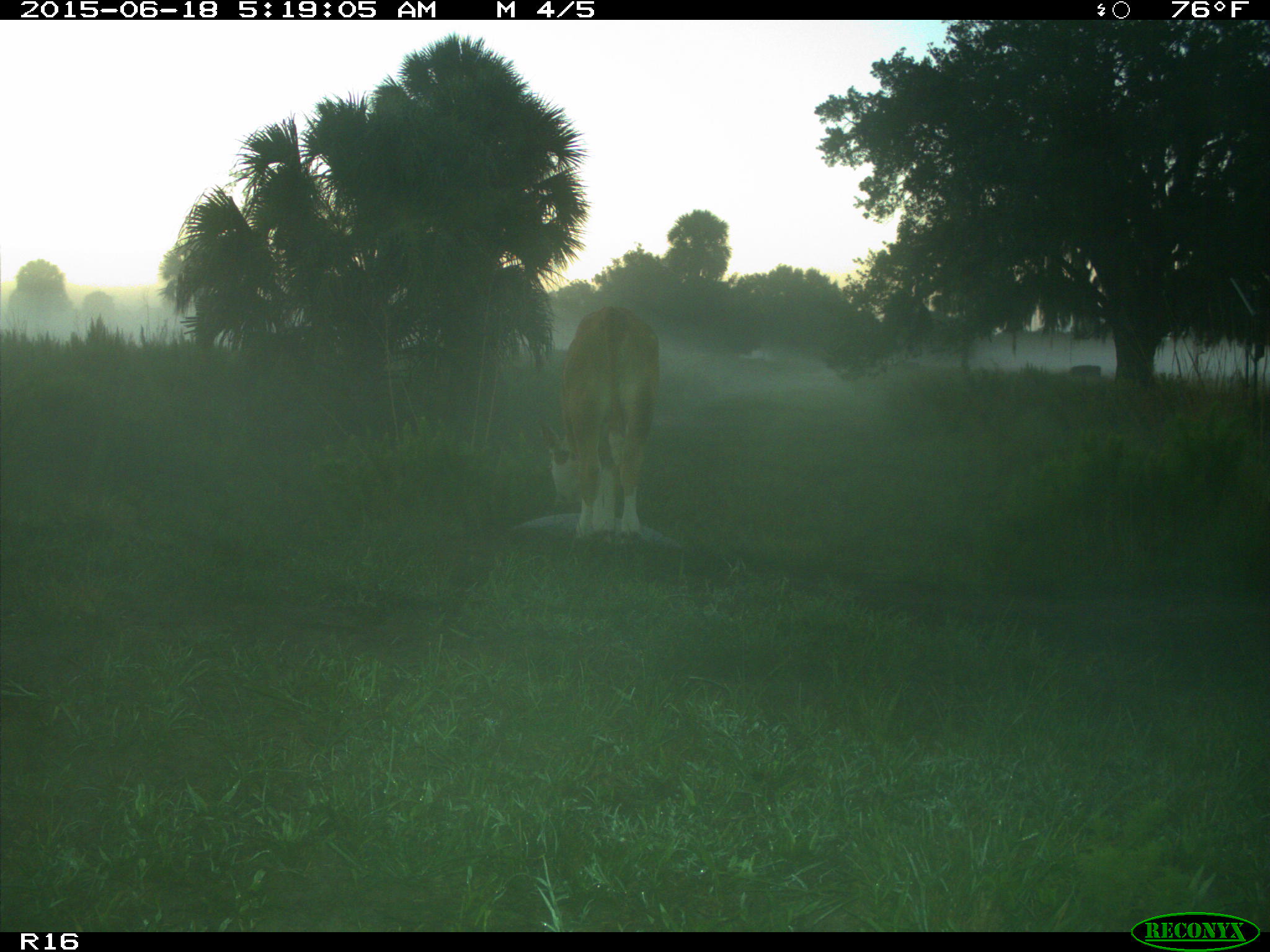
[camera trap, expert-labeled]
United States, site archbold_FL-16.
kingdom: Animalia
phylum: Chordata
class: Mammalia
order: Artiodactyla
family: Bovidae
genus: Bos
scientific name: Bos taurus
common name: domestic cow